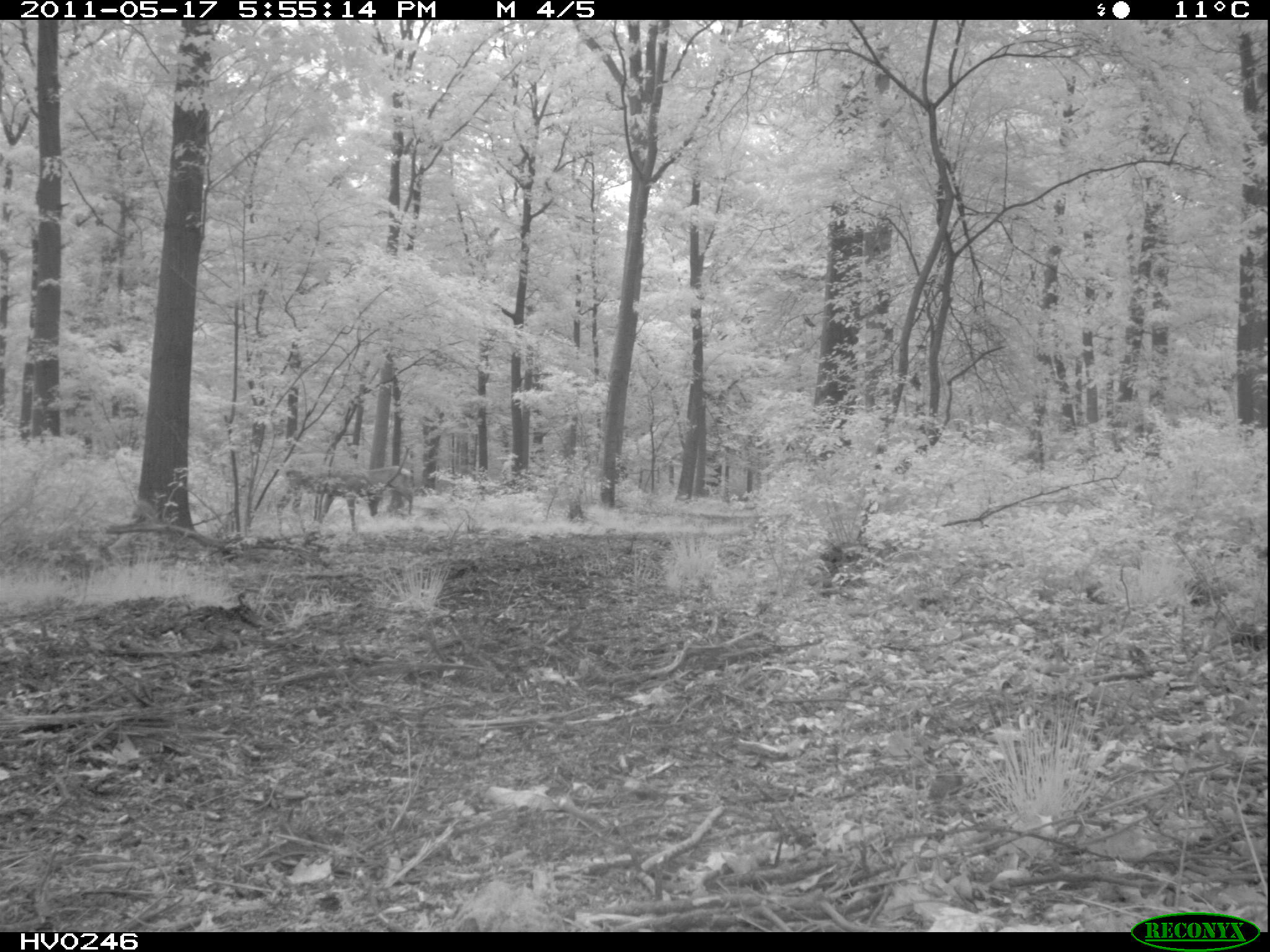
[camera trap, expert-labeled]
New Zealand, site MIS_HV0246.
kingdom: Animalia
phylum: Chordata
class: Mammalia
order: Artiodactyla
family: Cervidae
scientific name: Cervidae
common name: deer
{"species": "deer (Cervidae)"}